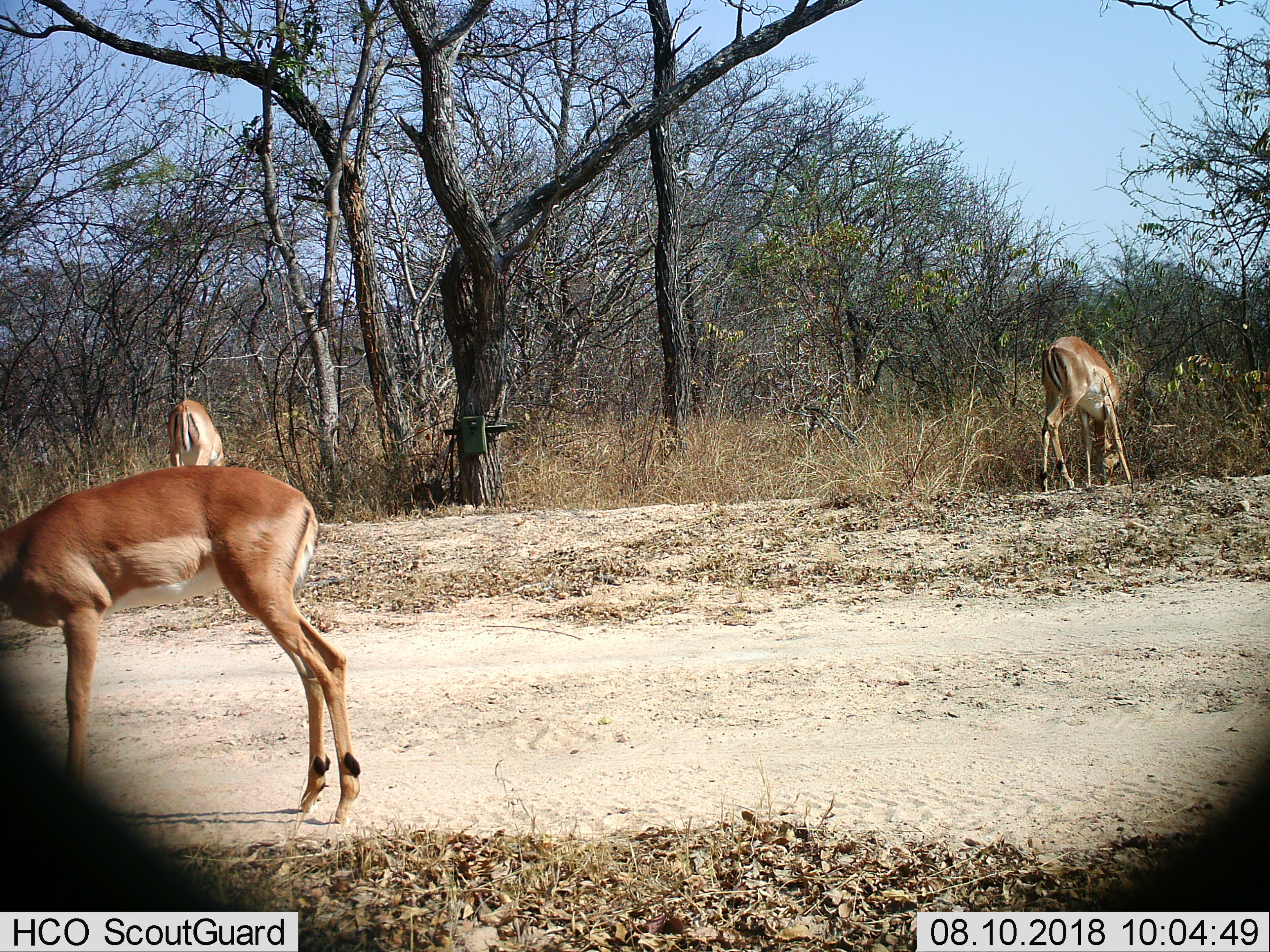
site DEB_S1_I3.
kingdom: Animalia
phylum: Chordata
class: Mammalia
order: Artiodactyla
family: Bovidae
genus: Aepyceros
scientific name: Aepyceros melampus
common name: impala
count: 3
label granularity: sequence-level